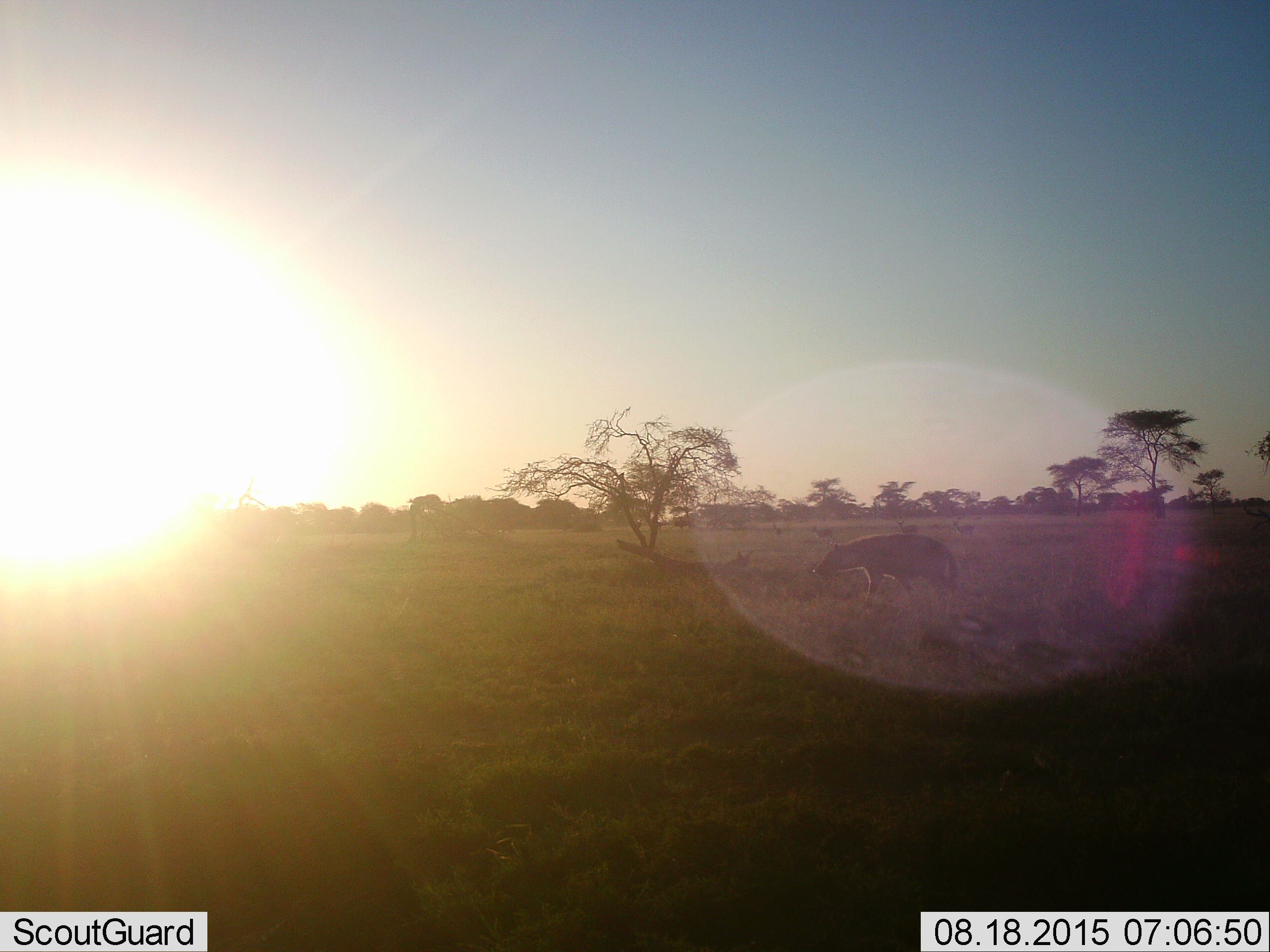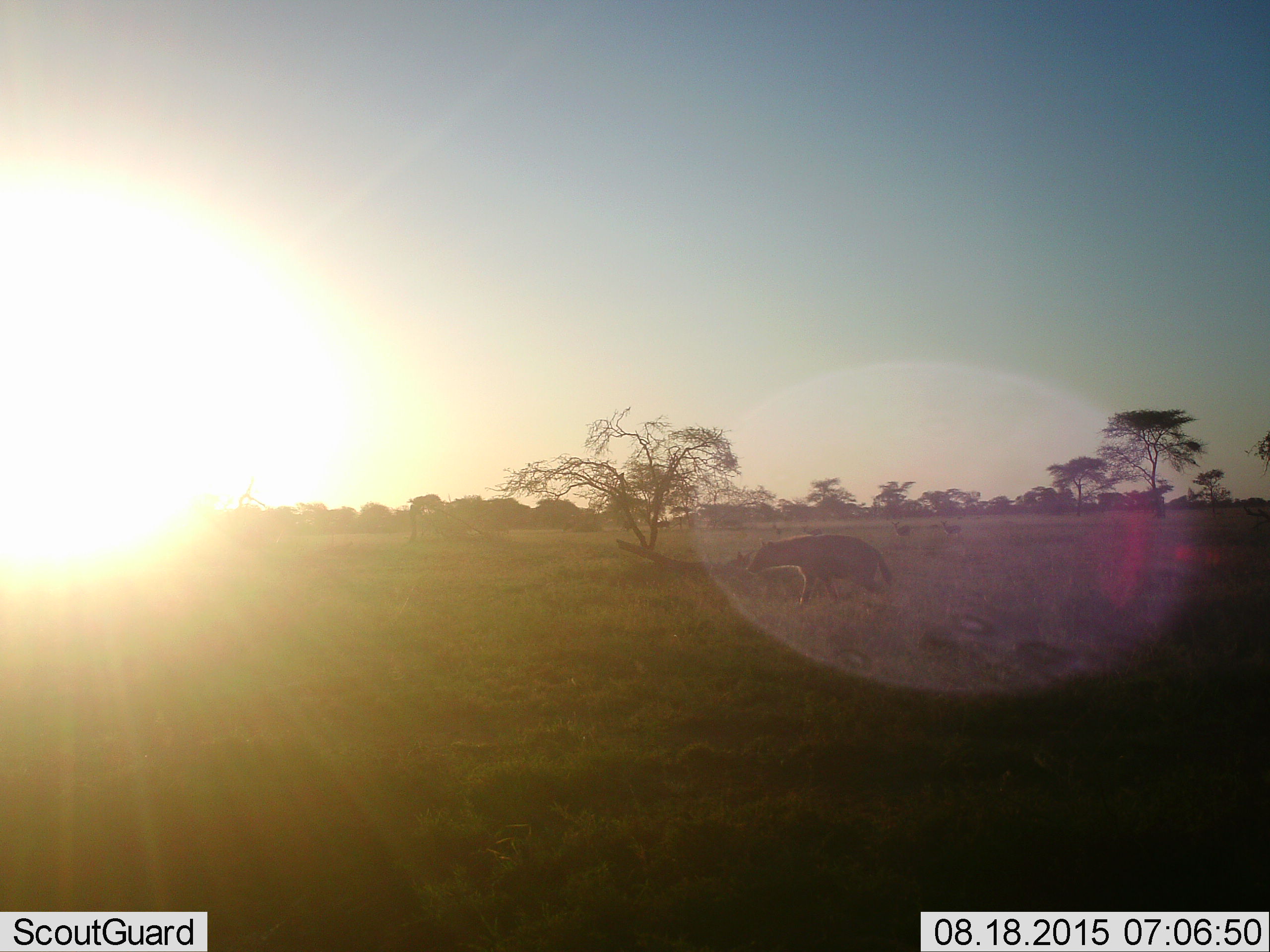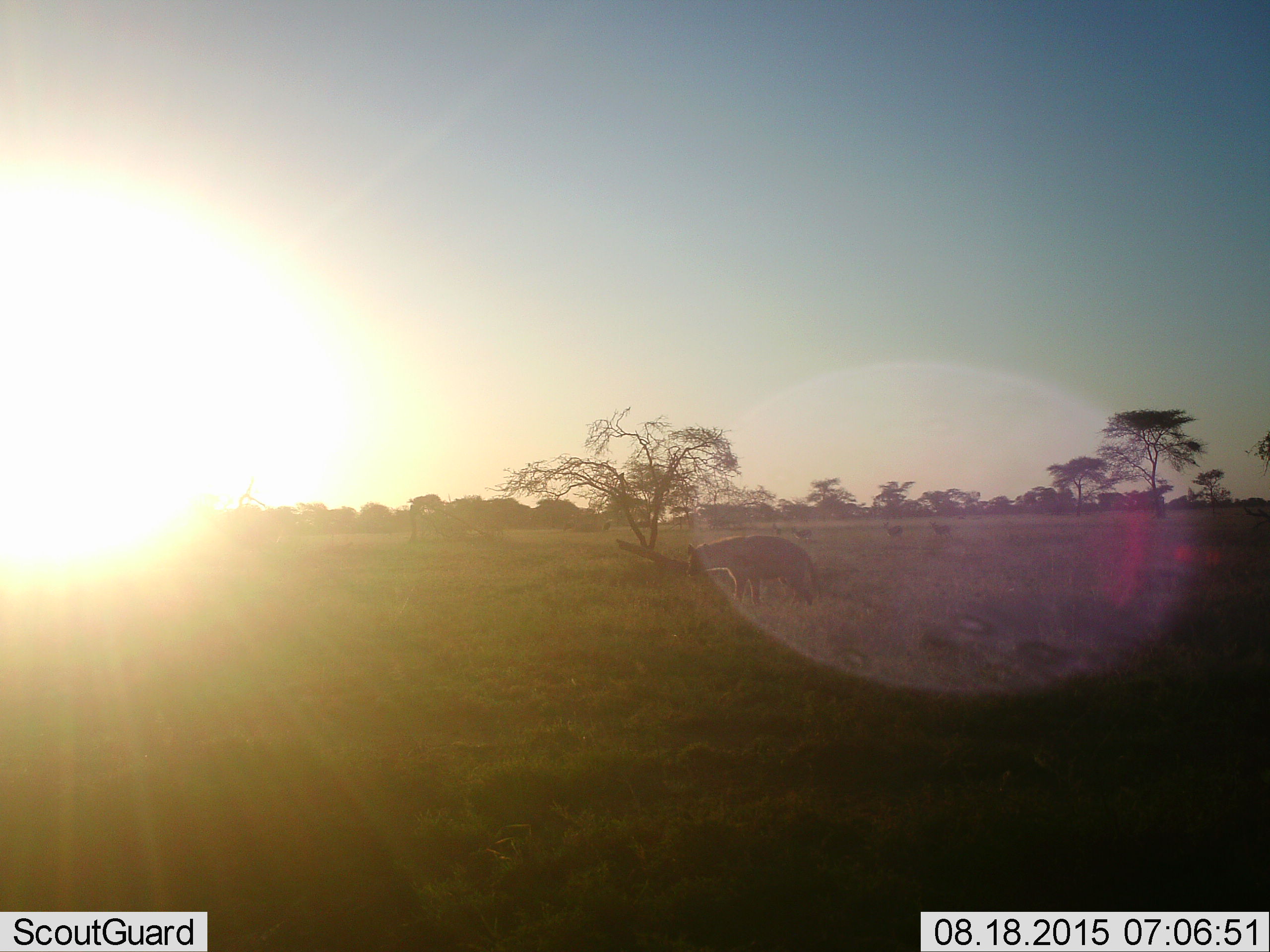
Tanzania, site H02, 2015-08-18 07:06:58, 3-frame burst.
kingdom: Animalia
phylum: Chordata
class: Mammalia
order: Artiodactyla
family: Bovidae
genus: Eudorcas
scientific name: Eudorcas thomsonii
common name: thomson's gazelle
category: gazellethomsons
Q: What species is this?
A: Gazellethomsons (thomson's gazelle) (Eudorcas thomsonii).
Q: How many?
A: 6.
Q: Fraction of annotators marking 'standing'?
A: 20%.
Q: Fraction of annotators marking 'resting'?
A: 20%.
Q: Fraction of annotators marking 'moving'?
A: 80%.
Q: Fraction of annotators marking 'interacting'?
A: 0%.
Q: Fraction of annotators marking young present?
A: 20%.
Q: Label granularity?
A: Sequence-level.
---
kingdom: Animalia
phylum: Chordata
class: Mammalia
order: Carnivora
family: Hyaenidae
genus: Crocuta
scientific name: Crocuta crocuta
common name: spotted hyena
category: hyenaspotted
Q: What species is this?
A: Hyenaspotted (spotted hyena) (Crocuta crocuta).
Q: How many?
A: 1.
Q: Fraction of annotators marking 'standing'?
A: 0%.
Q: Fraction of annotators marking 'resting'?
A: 0%.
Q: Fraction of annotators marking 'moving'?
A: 100%.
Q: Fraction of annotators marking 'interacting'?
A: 0%.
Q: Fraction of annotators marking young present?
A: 0%.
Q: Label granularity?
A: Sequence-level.